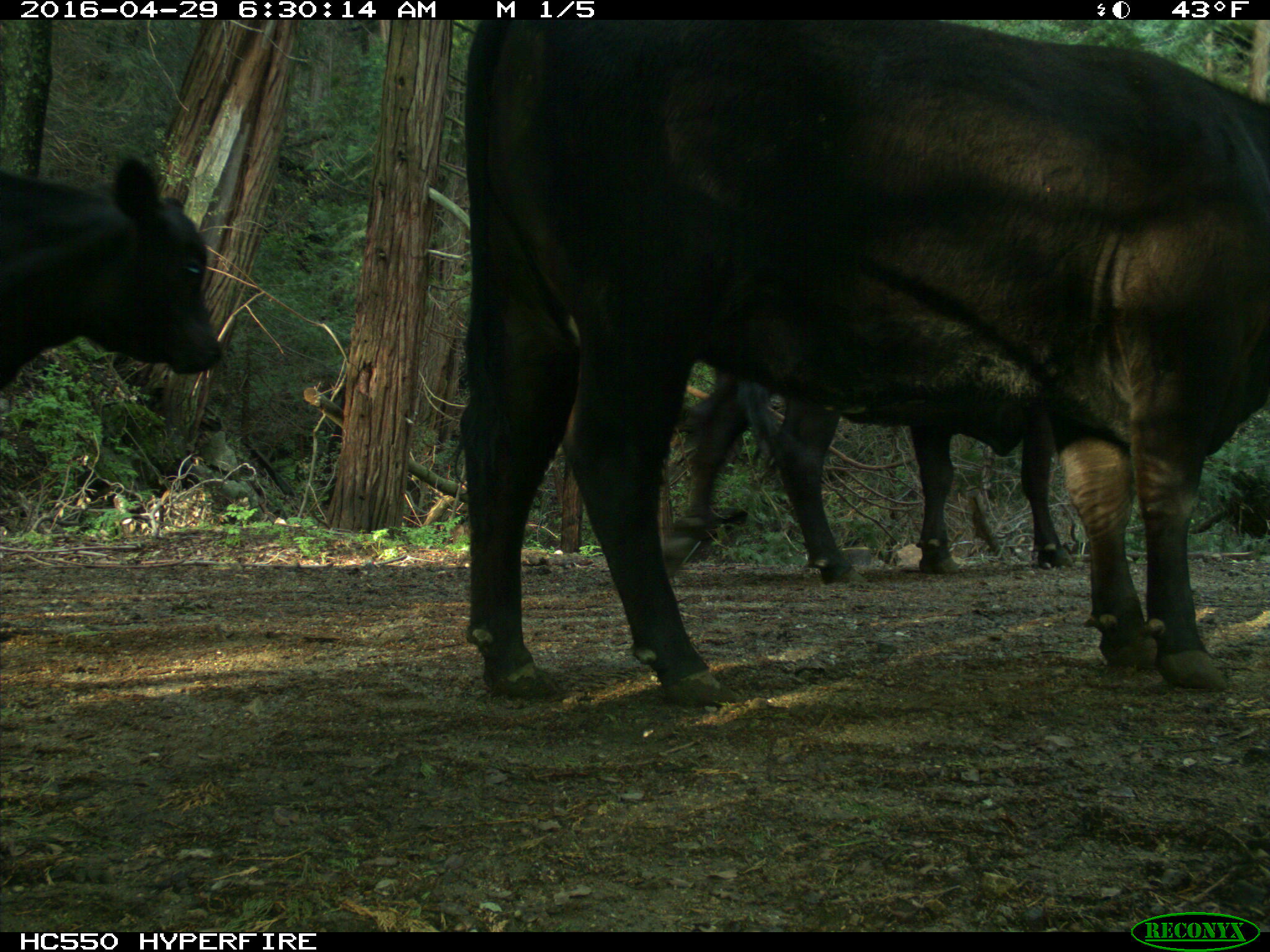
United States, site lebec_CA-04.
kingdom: Animalia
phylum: Chordata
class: Mammalia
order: Artiodactyla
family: Bovidae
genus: Bos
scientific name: Bos taurus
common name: domestic cow